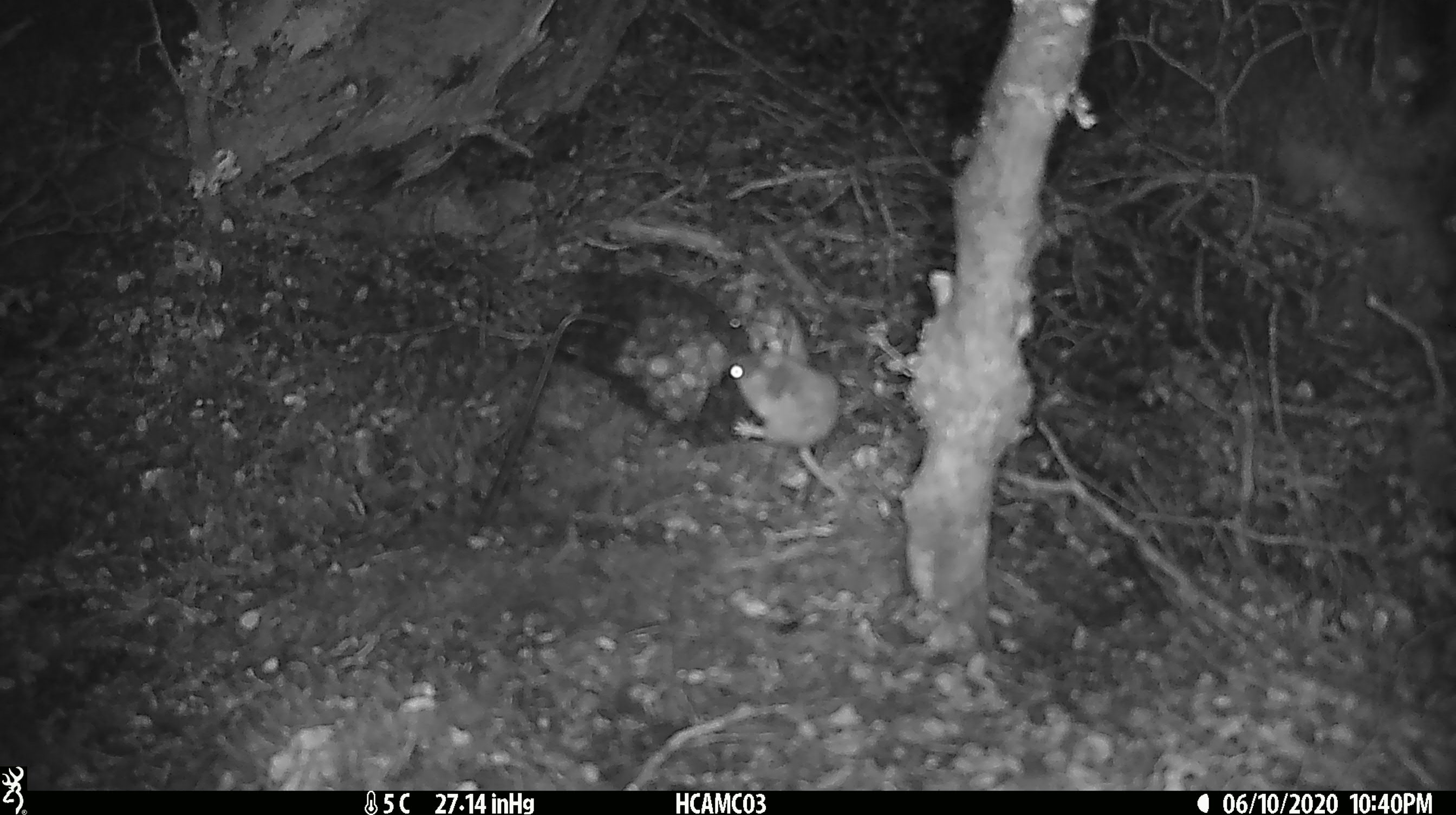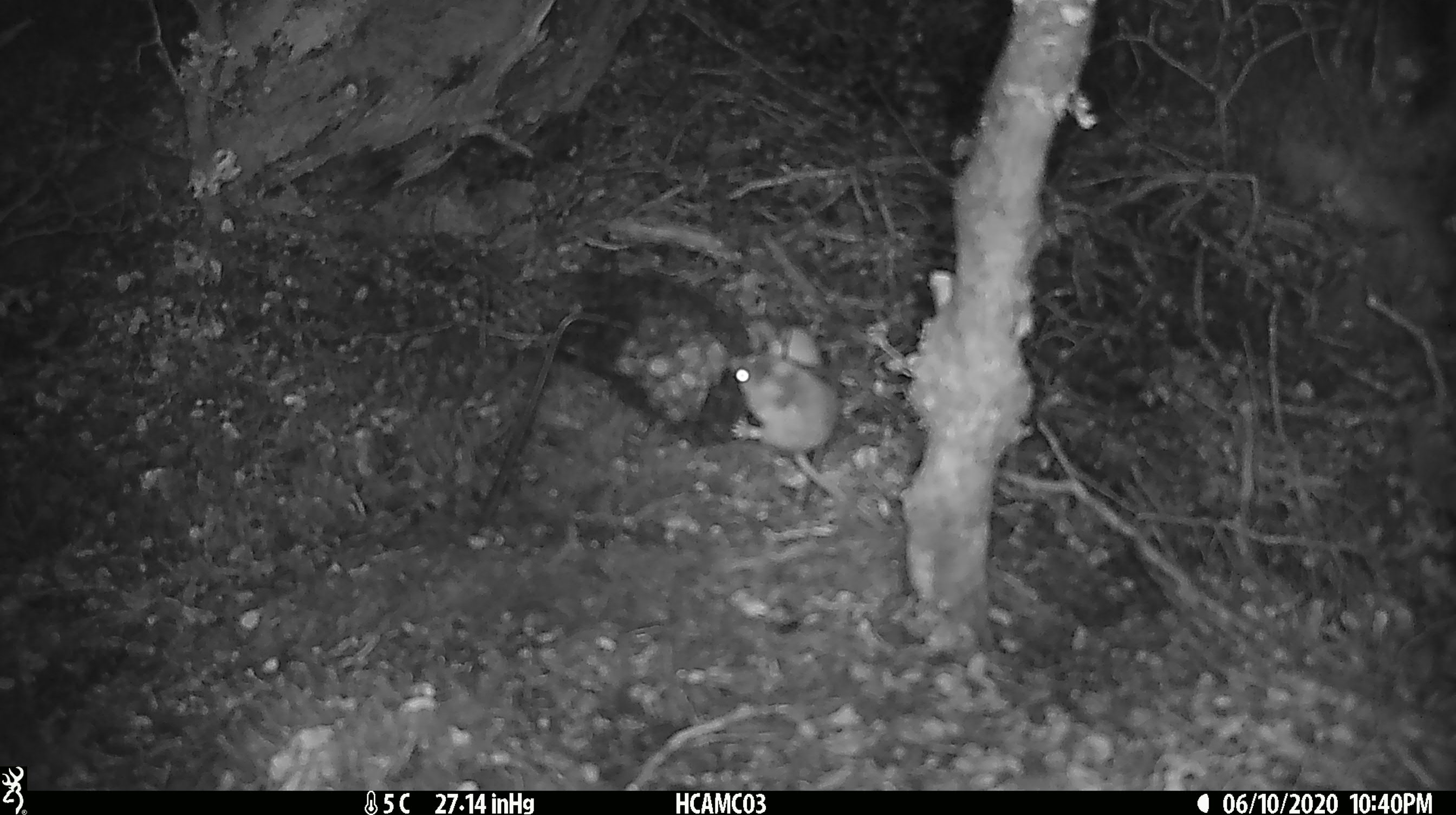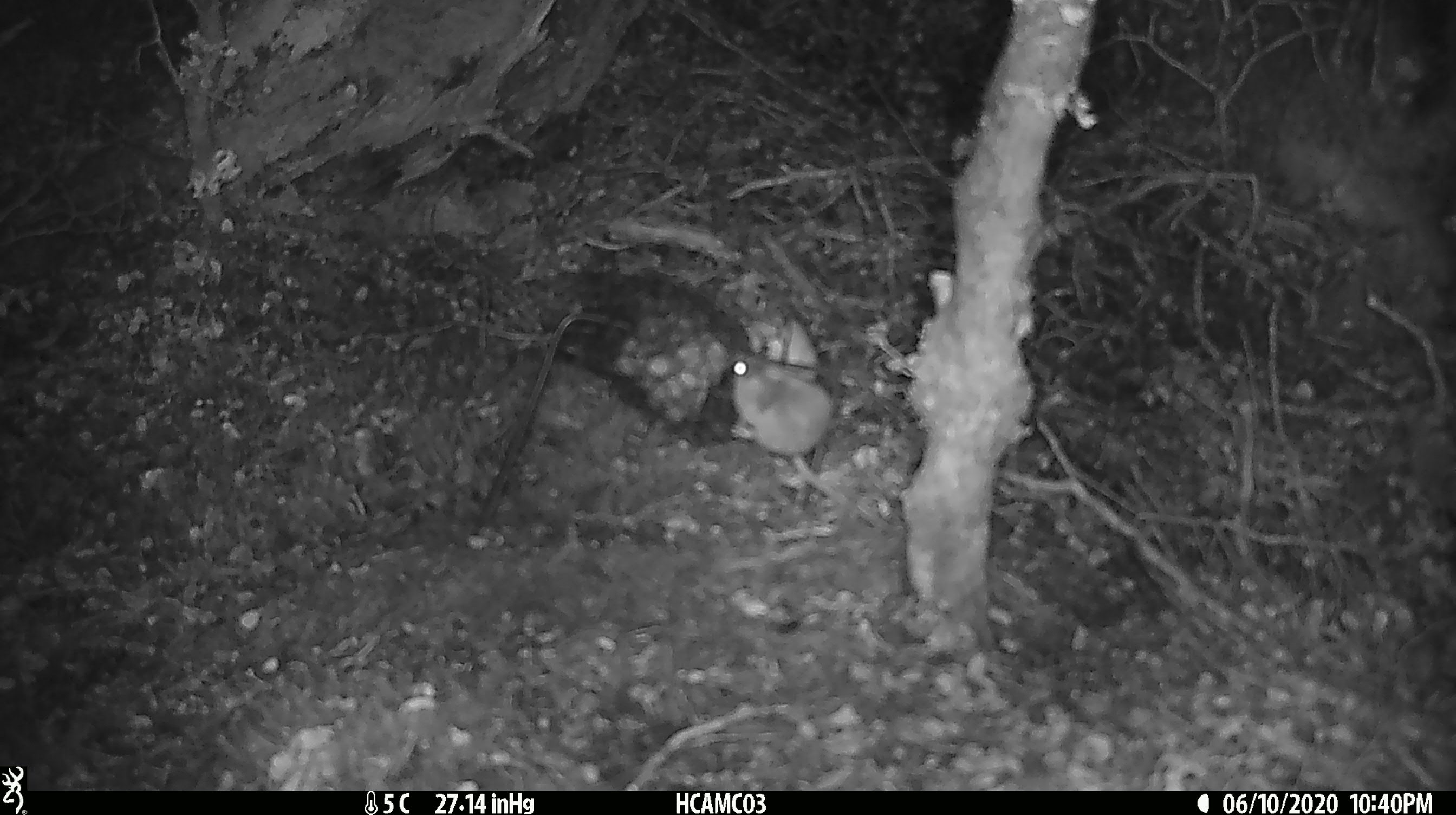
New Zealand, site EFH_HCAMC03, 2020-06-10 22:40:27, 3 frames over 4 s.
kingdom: Animalia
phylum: Chordata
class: Mammalia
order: Rodentia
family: Muridae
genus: Mus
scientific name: Mus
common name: mouse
Mouse (Mus).